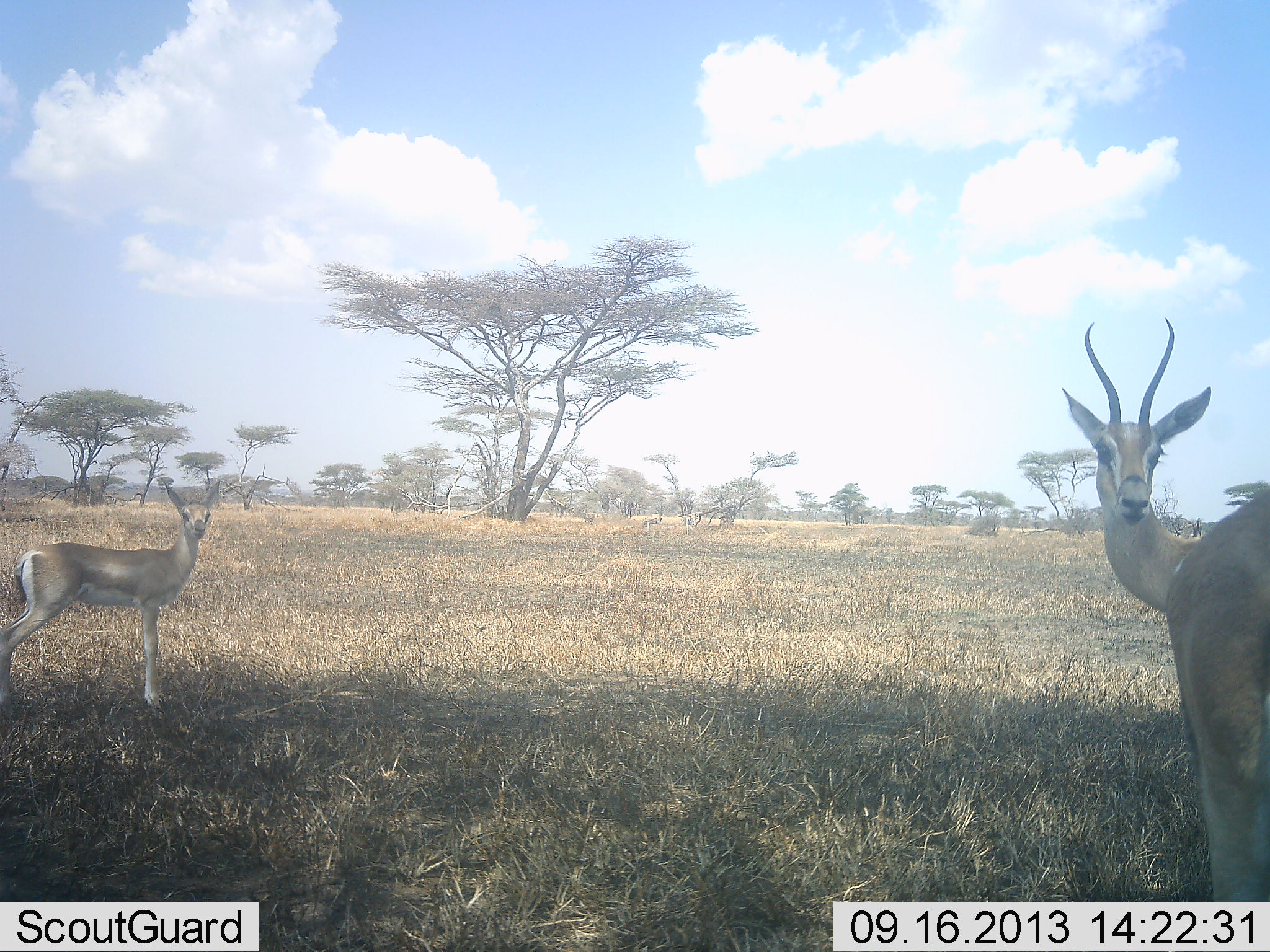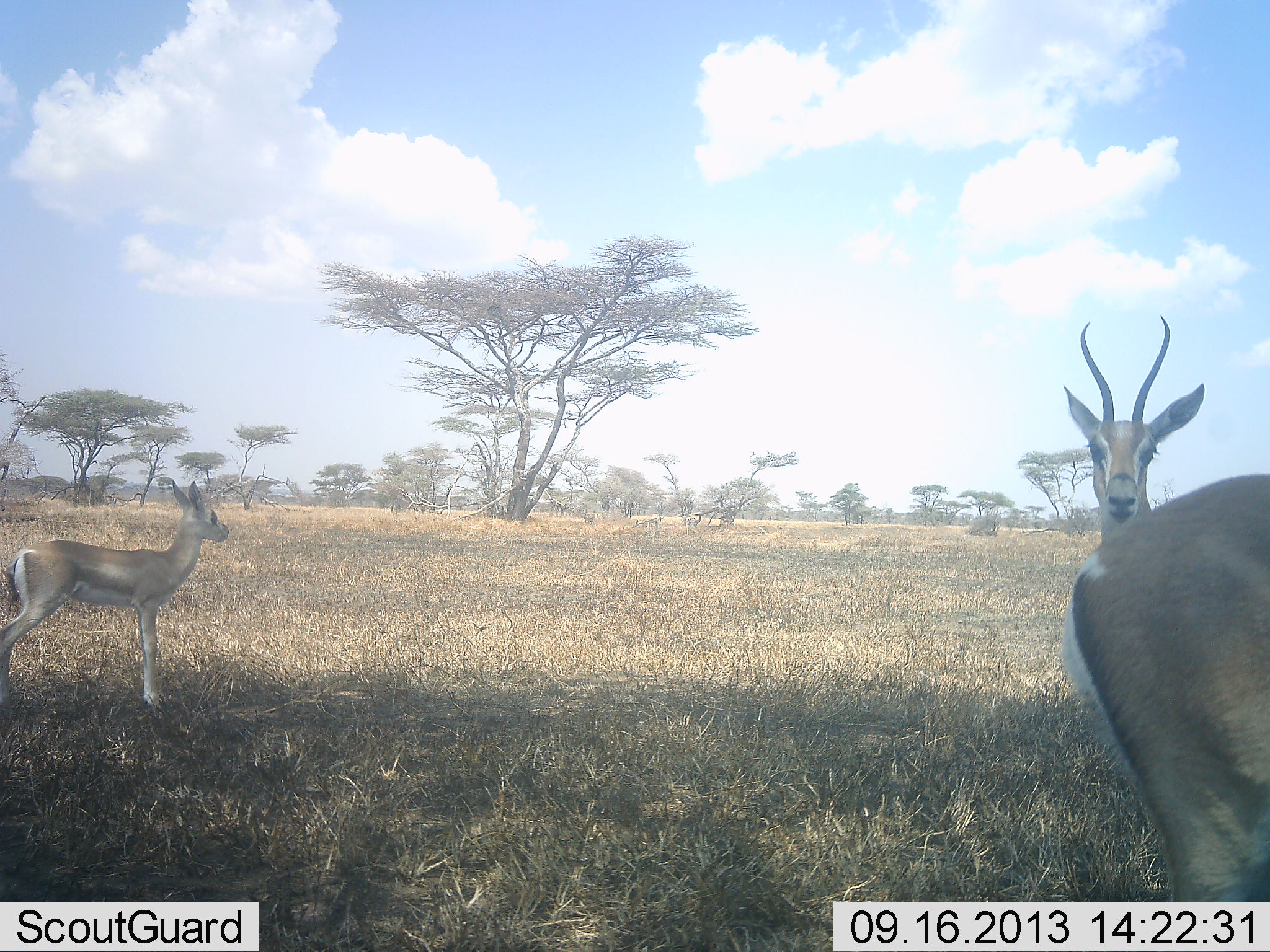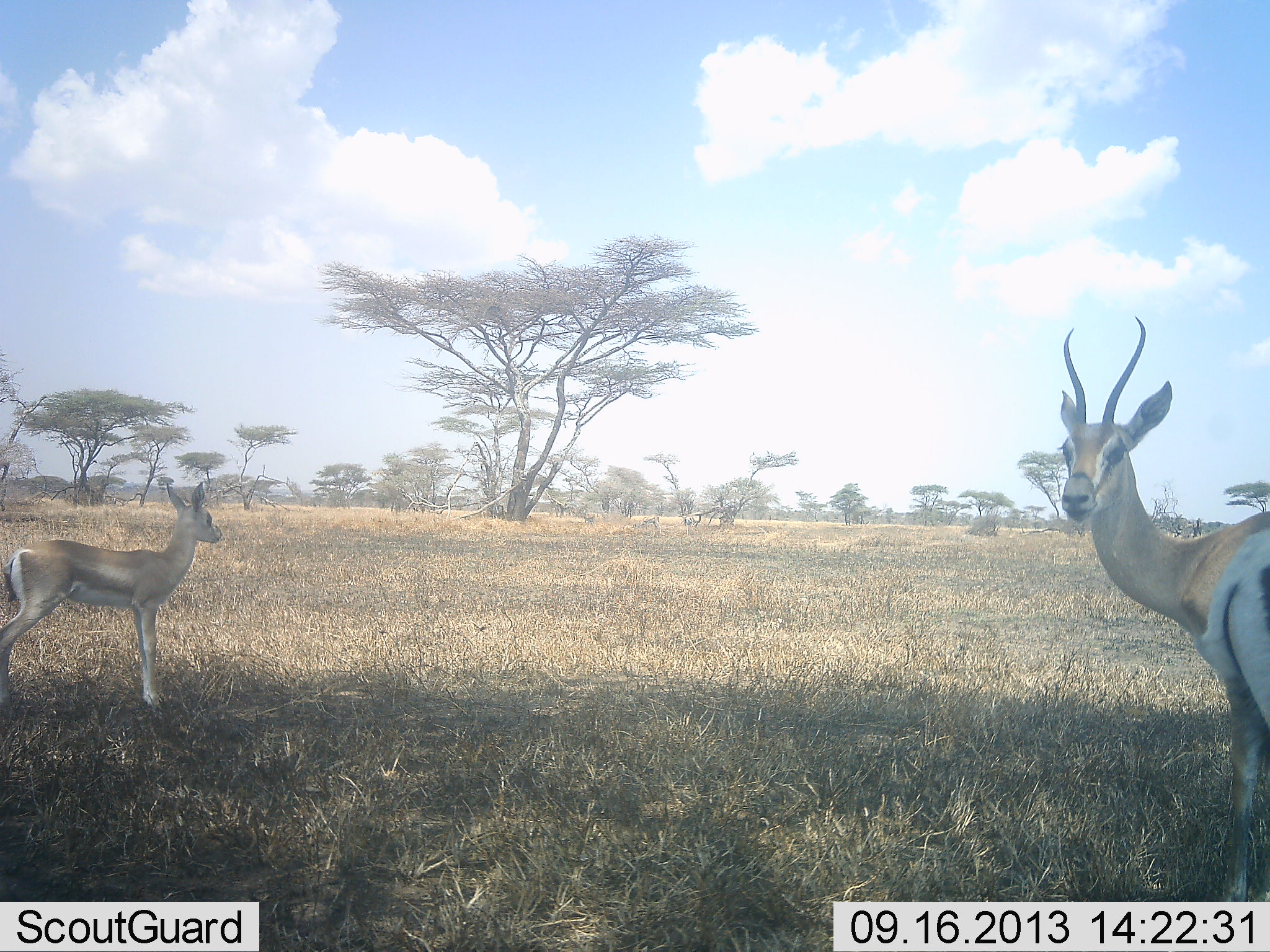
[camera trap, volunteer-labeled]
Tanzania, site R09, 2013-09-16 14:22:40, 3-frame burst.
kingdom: Animalia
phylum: Chordata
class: Mammalia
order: Artiodactyla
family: Bovidae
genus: Nanger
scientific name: Nanger granti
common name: grant's gazelle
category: gazellegrants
Gazellegrants (grant's gazelle) (Nanger granti), count 3. Behavior (volunteer vote fractions): standing 100%, resting 0%, moving 9%, interacting 0%. Young present (vote fraction): 55%. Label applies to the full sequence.